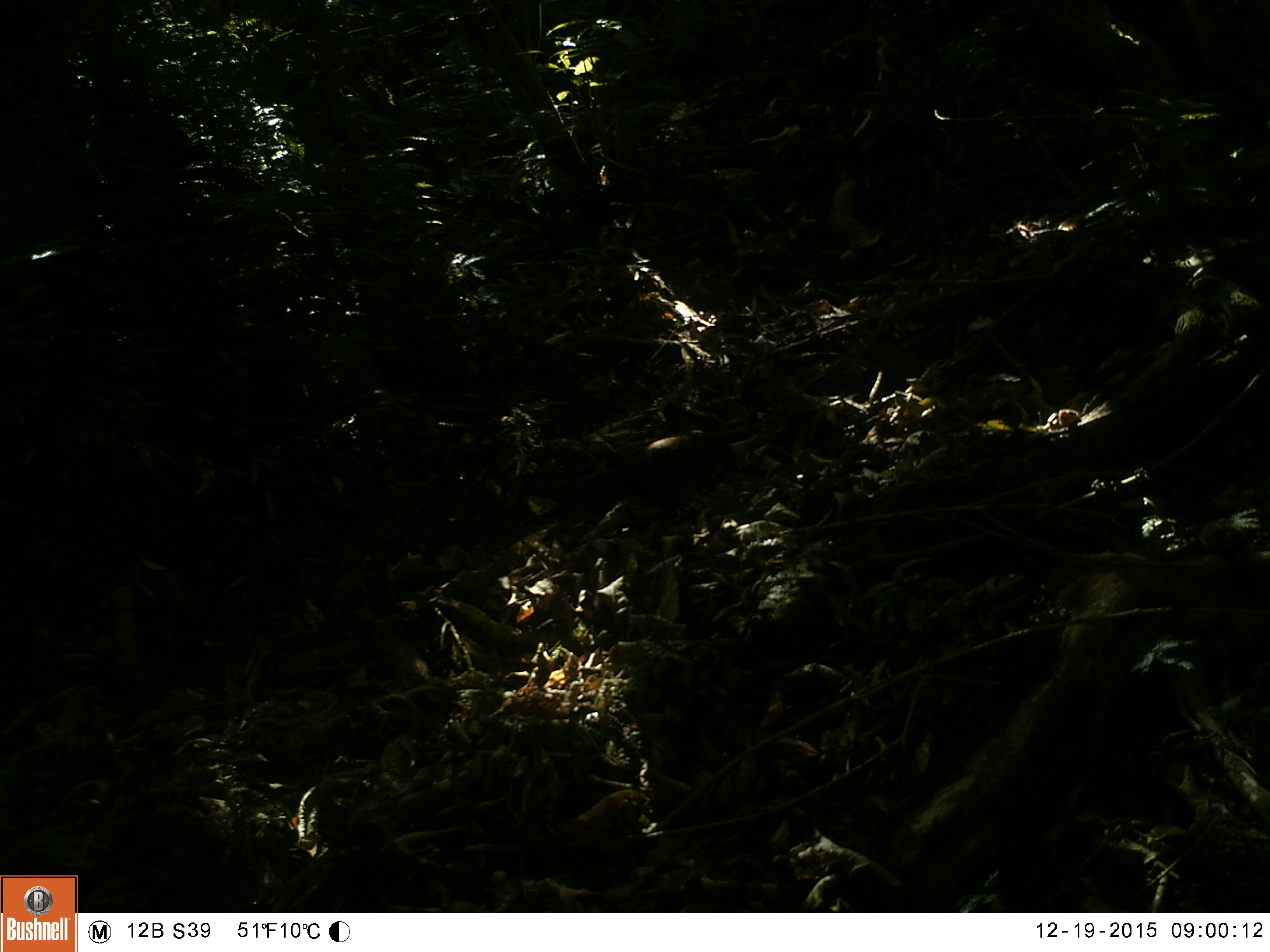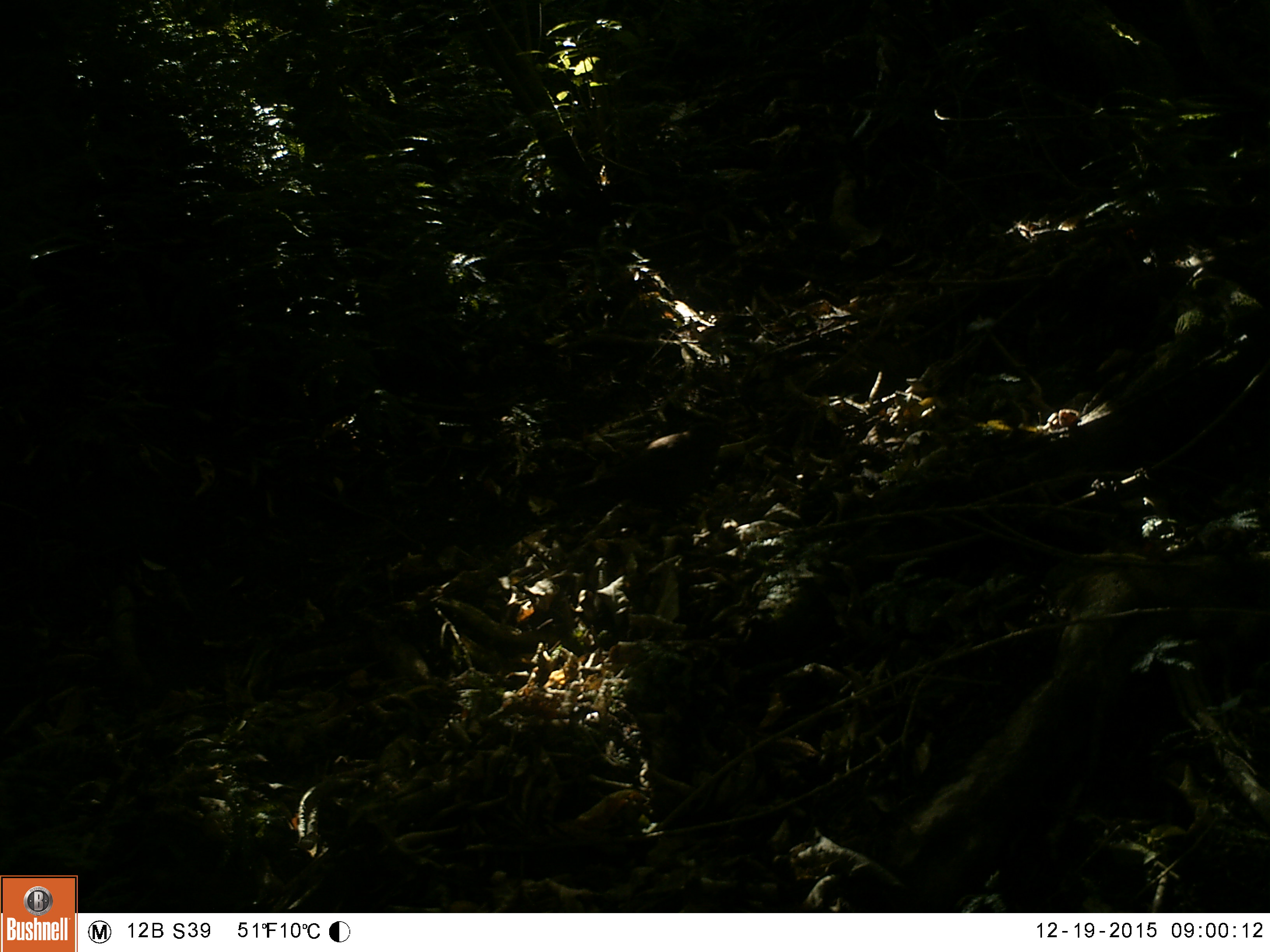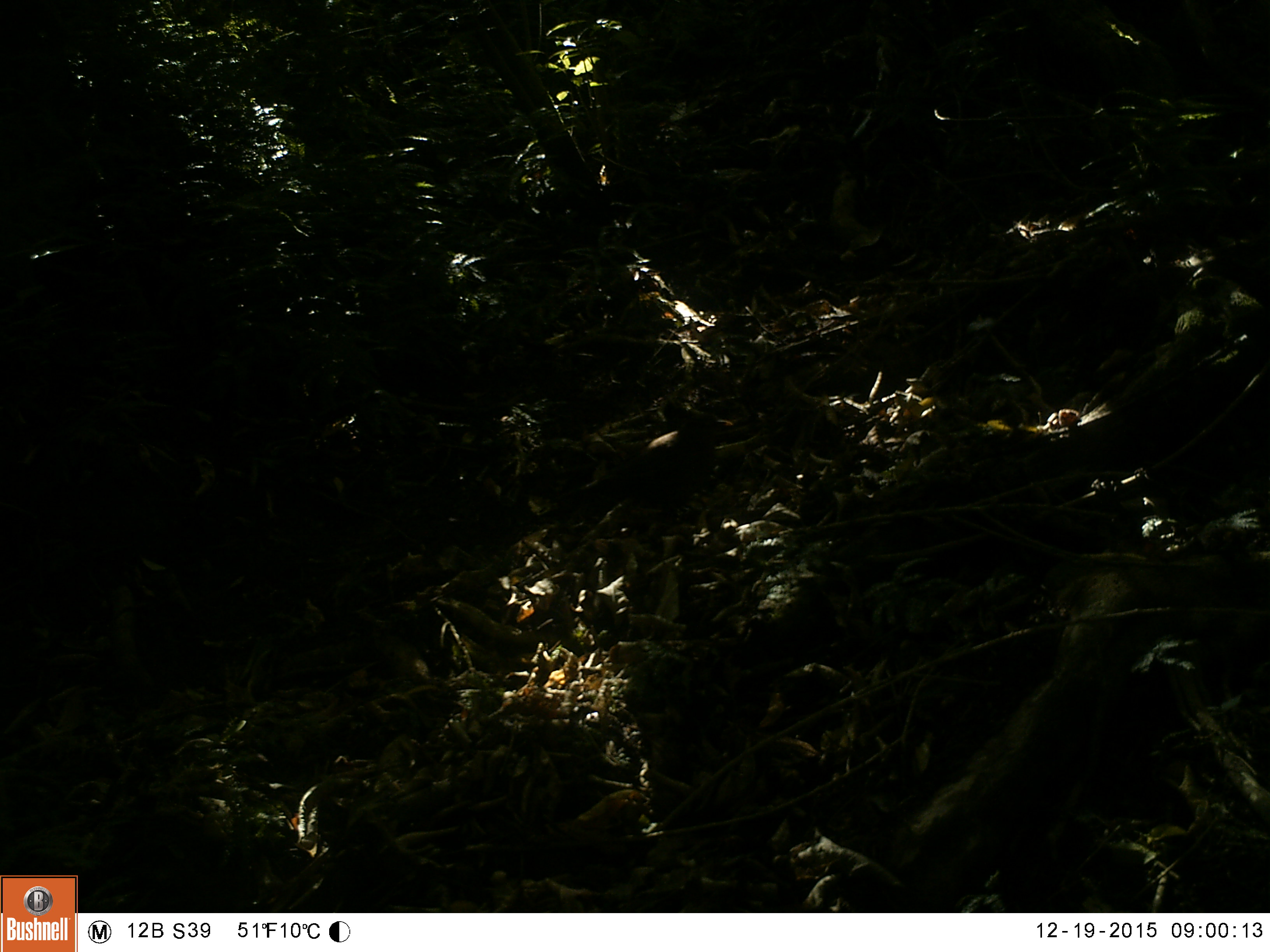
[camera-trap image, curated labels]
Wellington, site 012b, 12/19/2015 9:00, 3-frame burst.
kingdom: Animalia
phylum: Chordata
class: Aves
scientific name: Aves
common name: bird